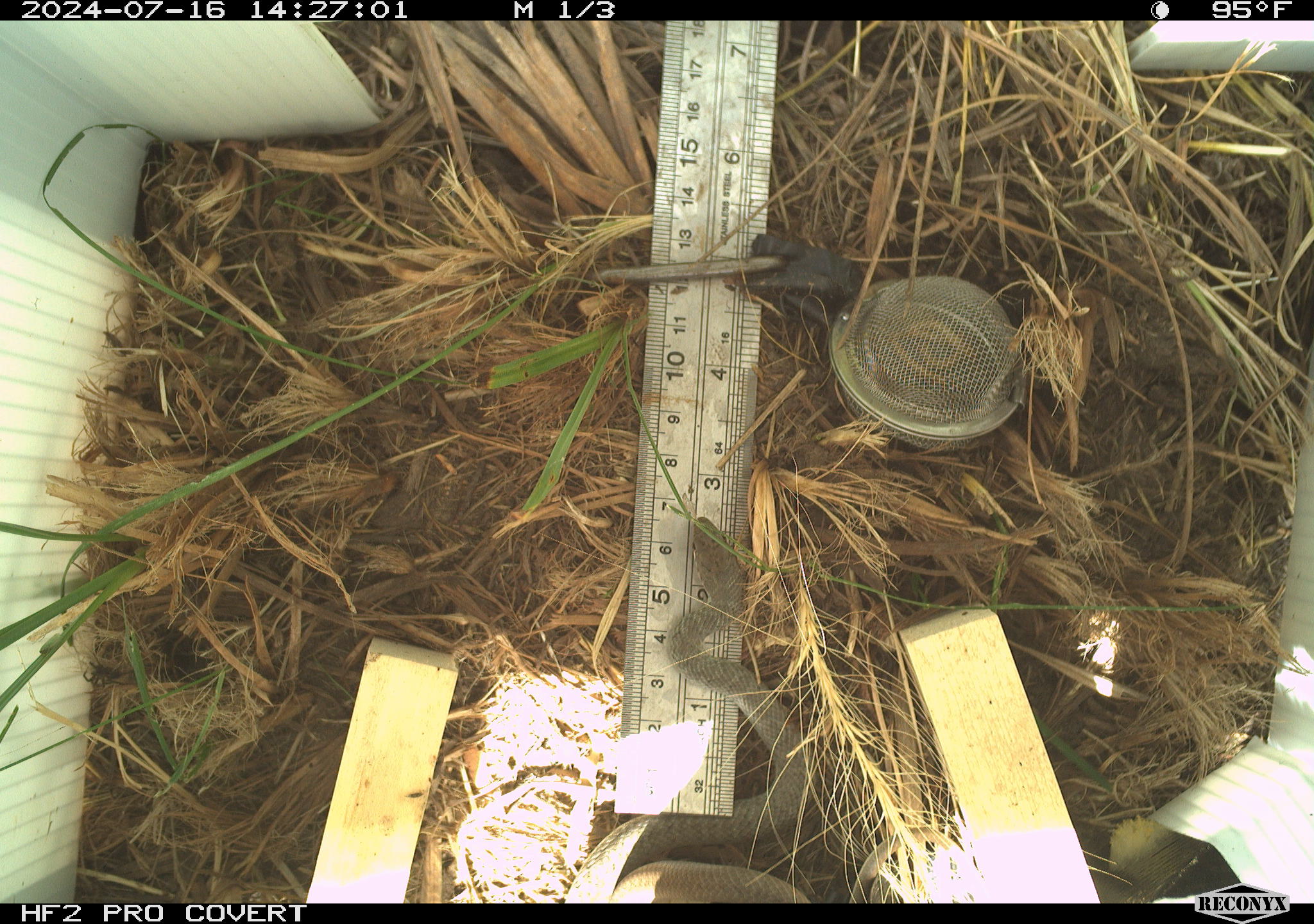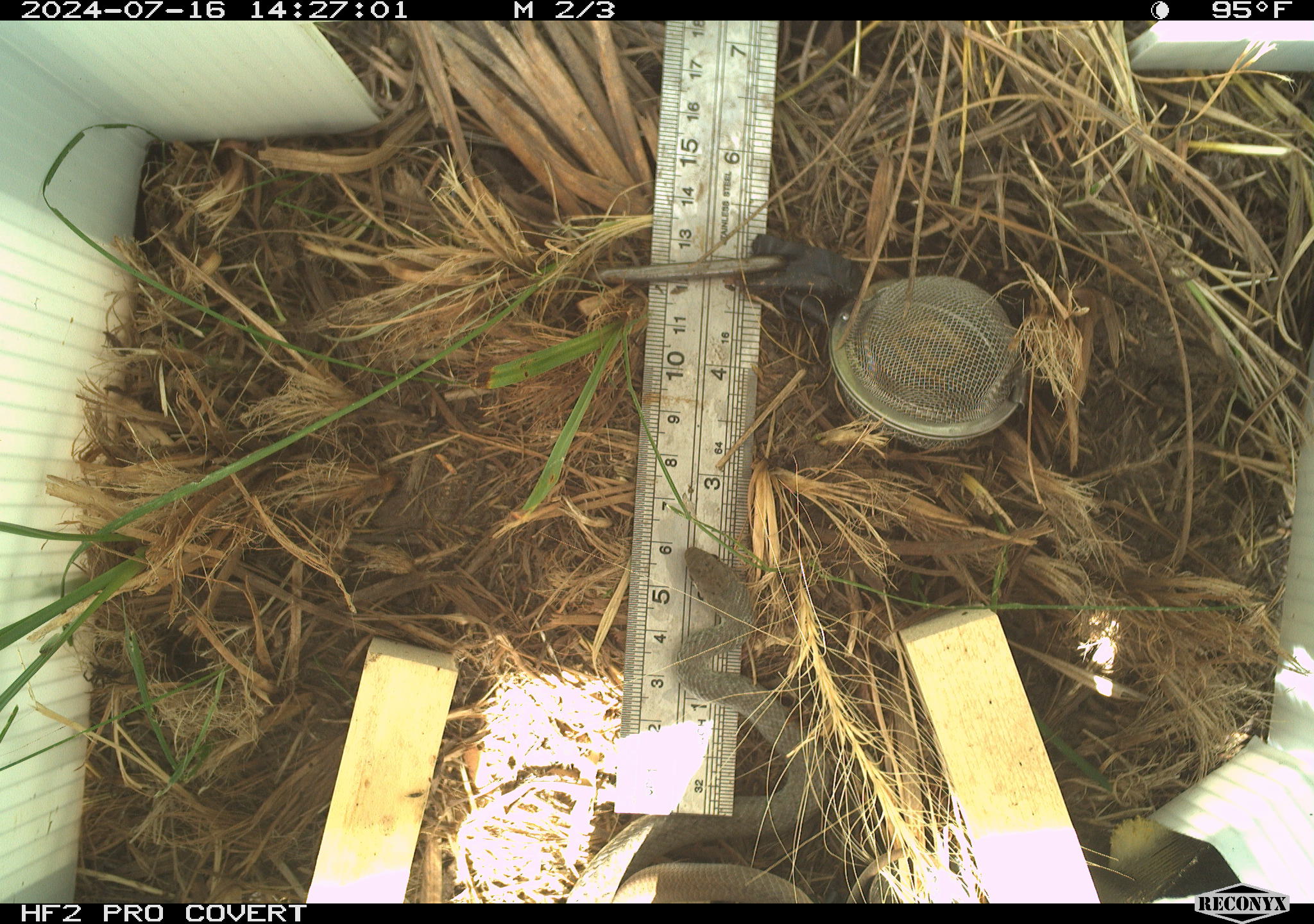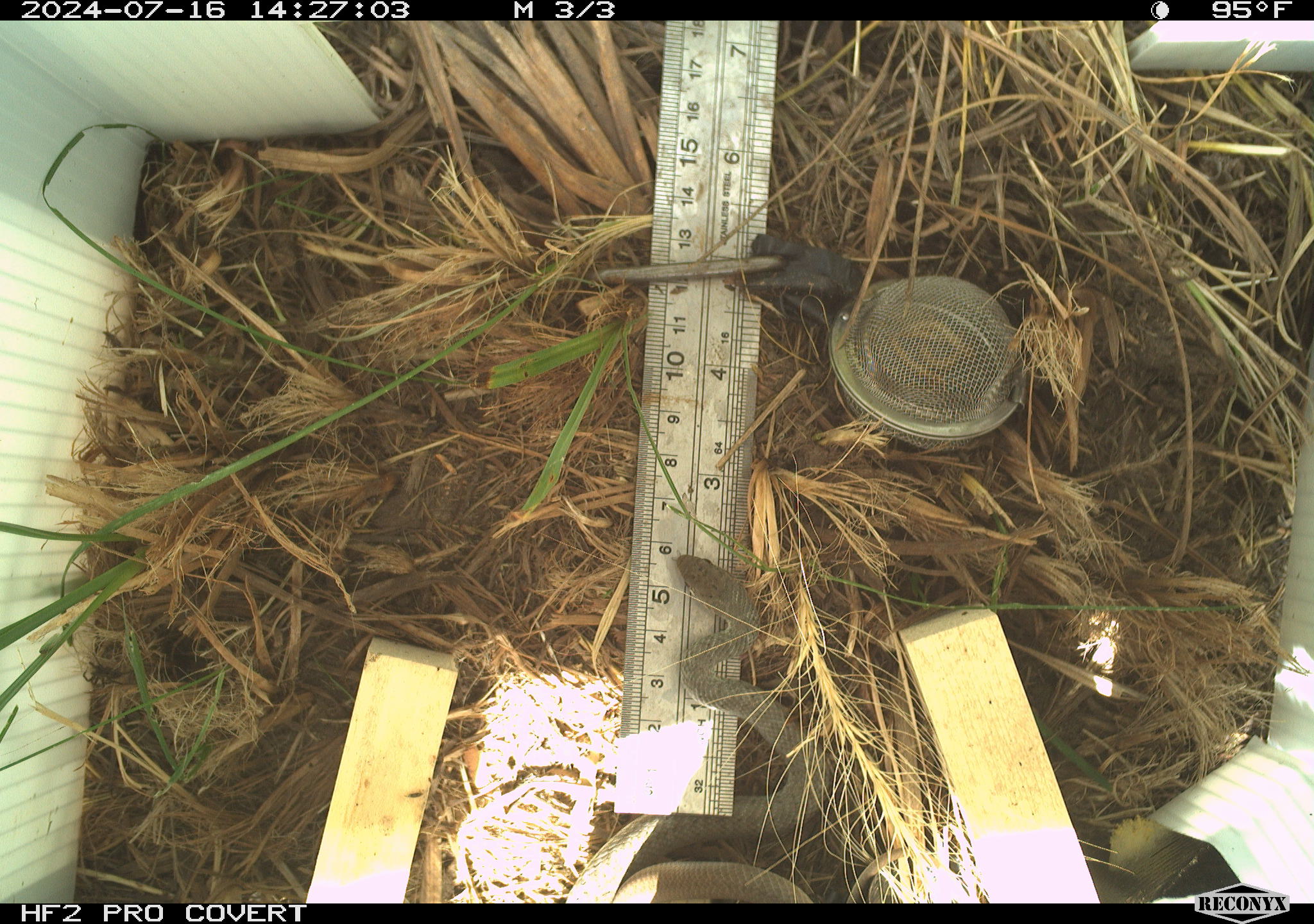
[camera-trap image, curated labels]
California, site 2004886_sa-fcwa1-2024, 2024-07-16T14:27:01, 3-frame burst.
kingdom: Animalia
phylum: Chordata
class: Reptilia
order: Squamata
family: Colubridae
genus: Coluber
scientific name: Coluber constrictor mormon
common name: western yellow-bellied racer